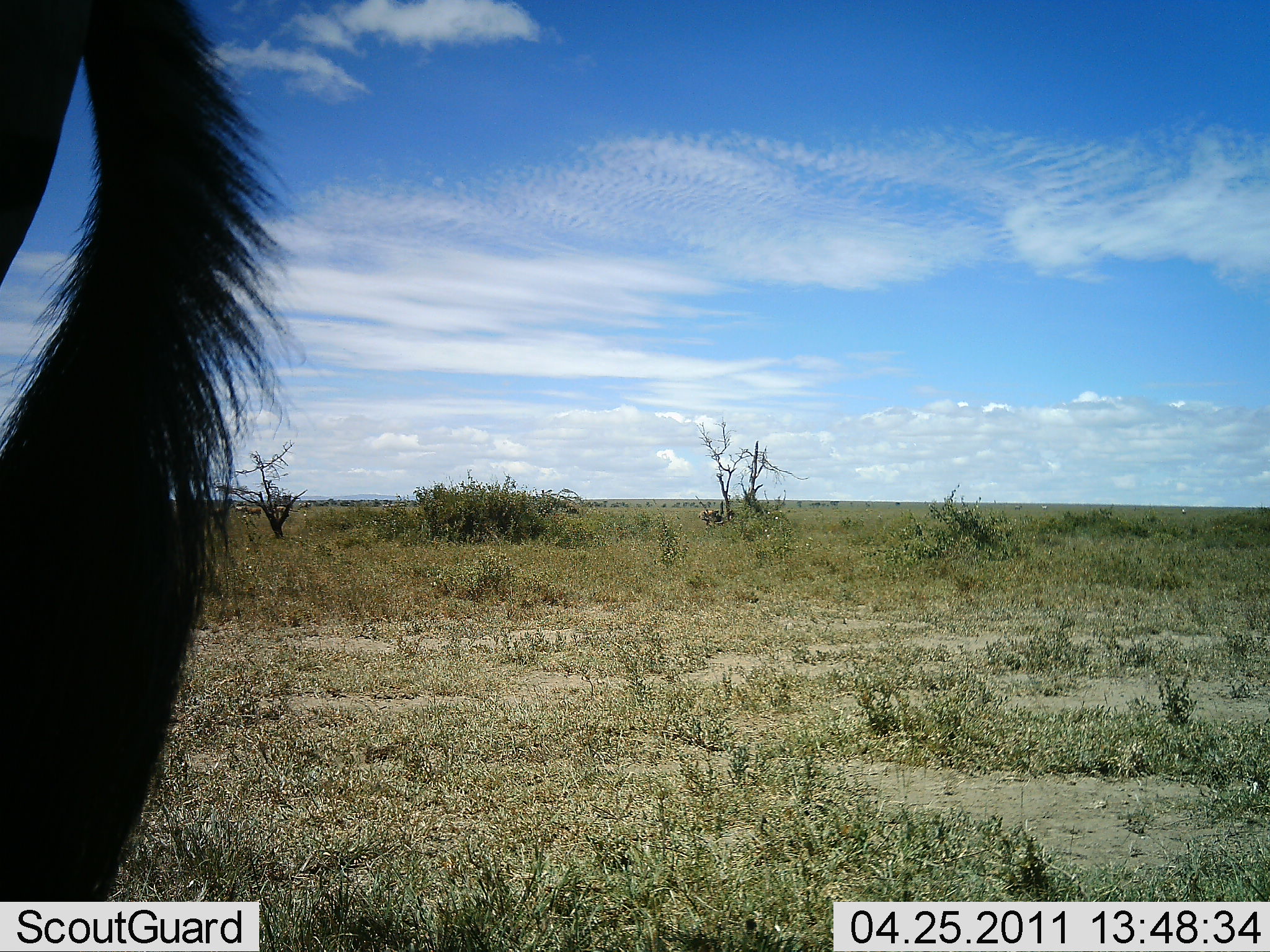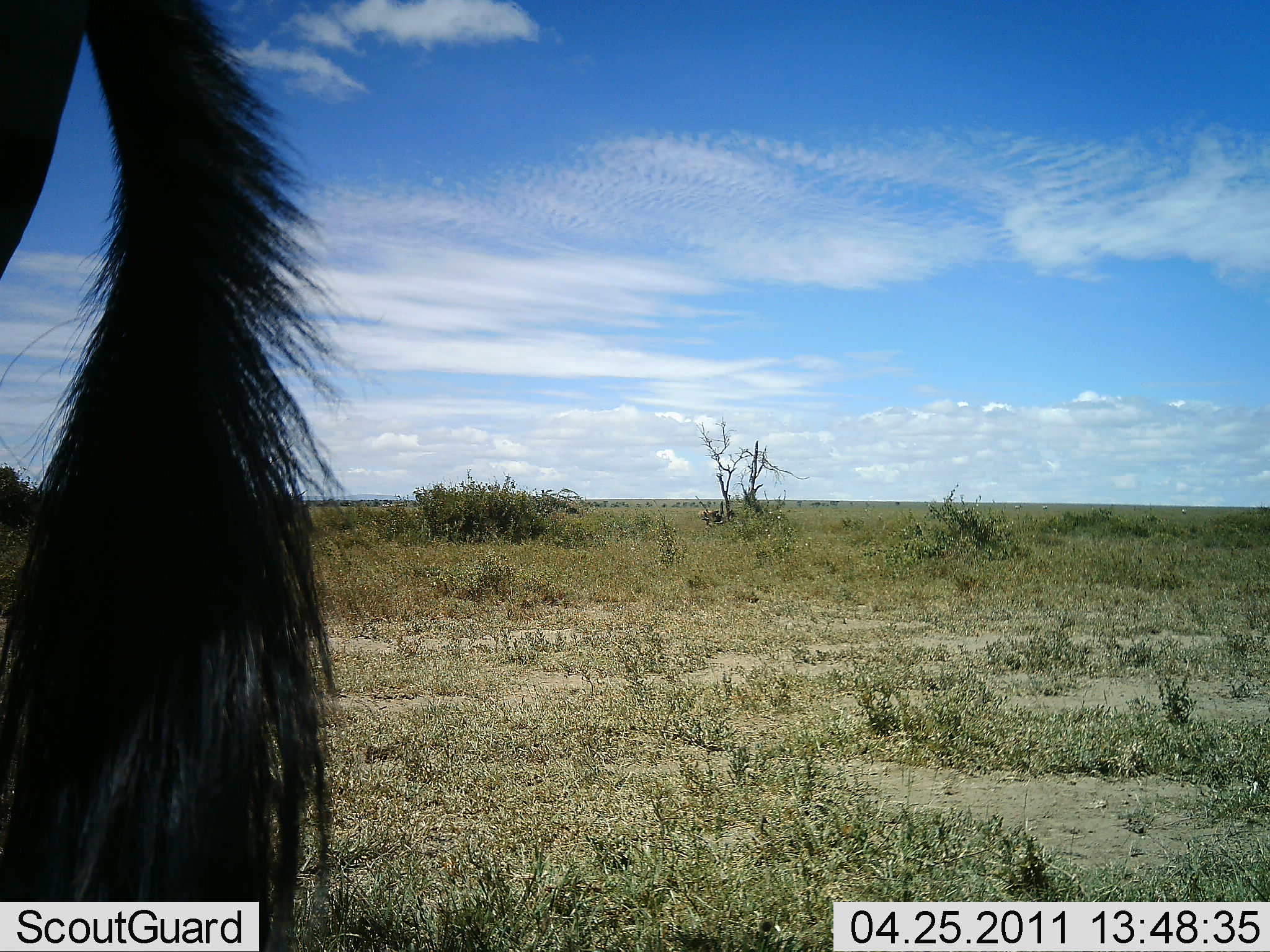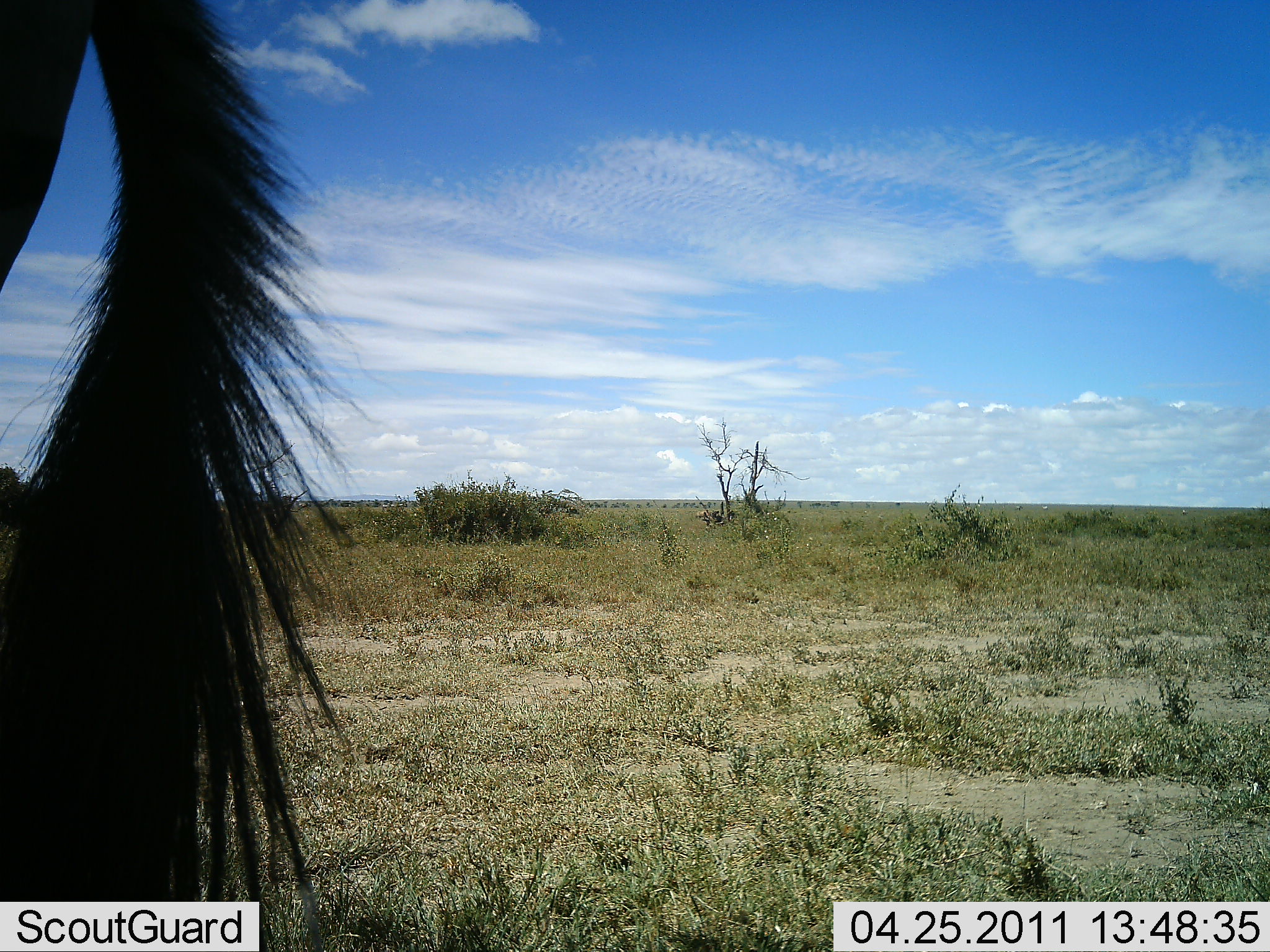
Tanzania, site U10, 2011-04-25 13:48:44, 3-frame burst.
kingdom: Animalia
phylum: Chordata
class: Mammalia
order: Artiodactyla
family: Bovidae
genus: Connochaetes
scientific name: Connochaetes taurinus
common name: blue wildebeest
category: wildebeest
Wildebeest (blue wildebeest) (Connochaetes taurinus), count 1. Behavior (volunteer vote fractions): standing 75%, resting 0%, moving 12%, interacting 0%. Young present (vote fraction): 0%. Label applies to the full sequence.